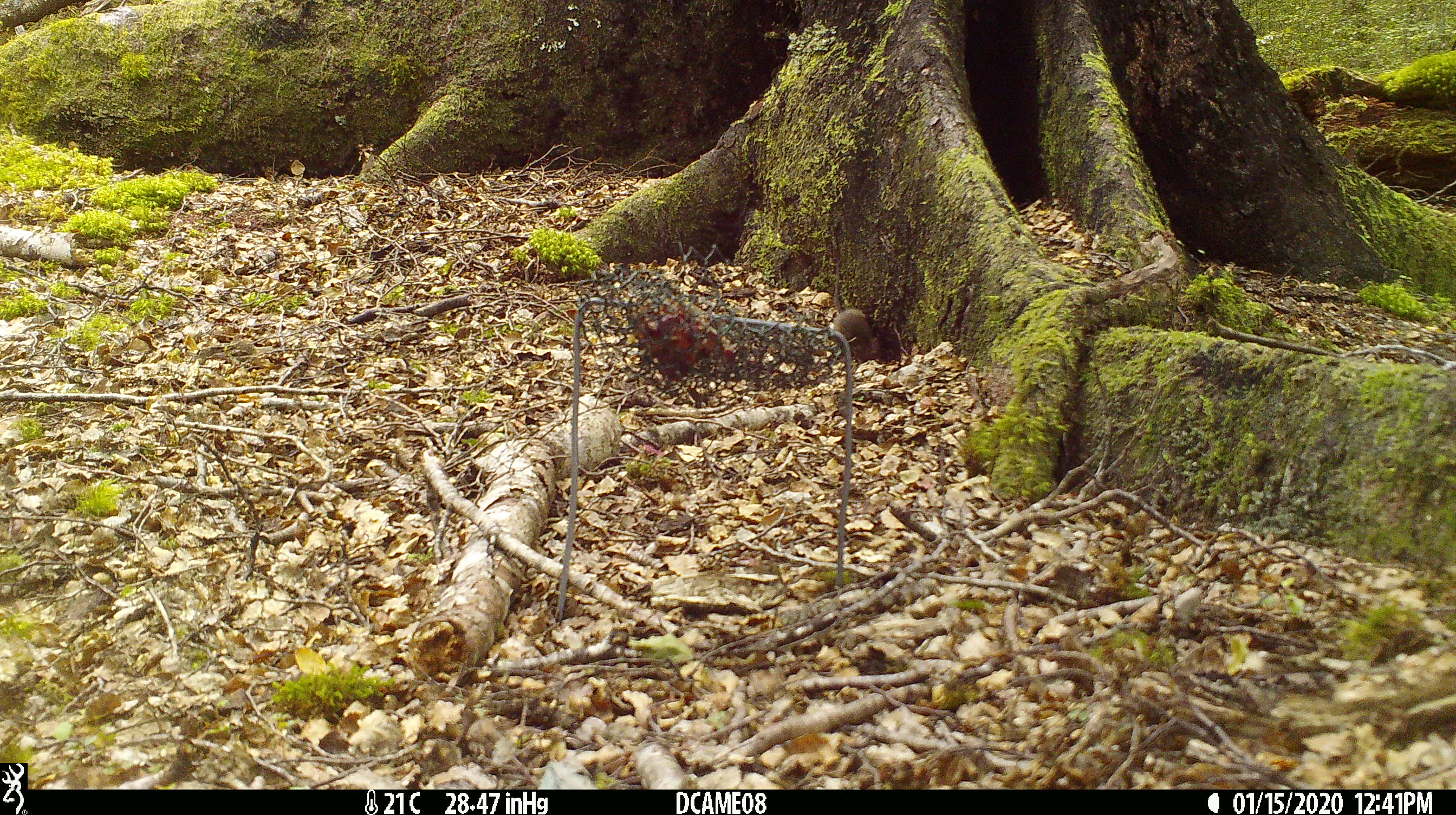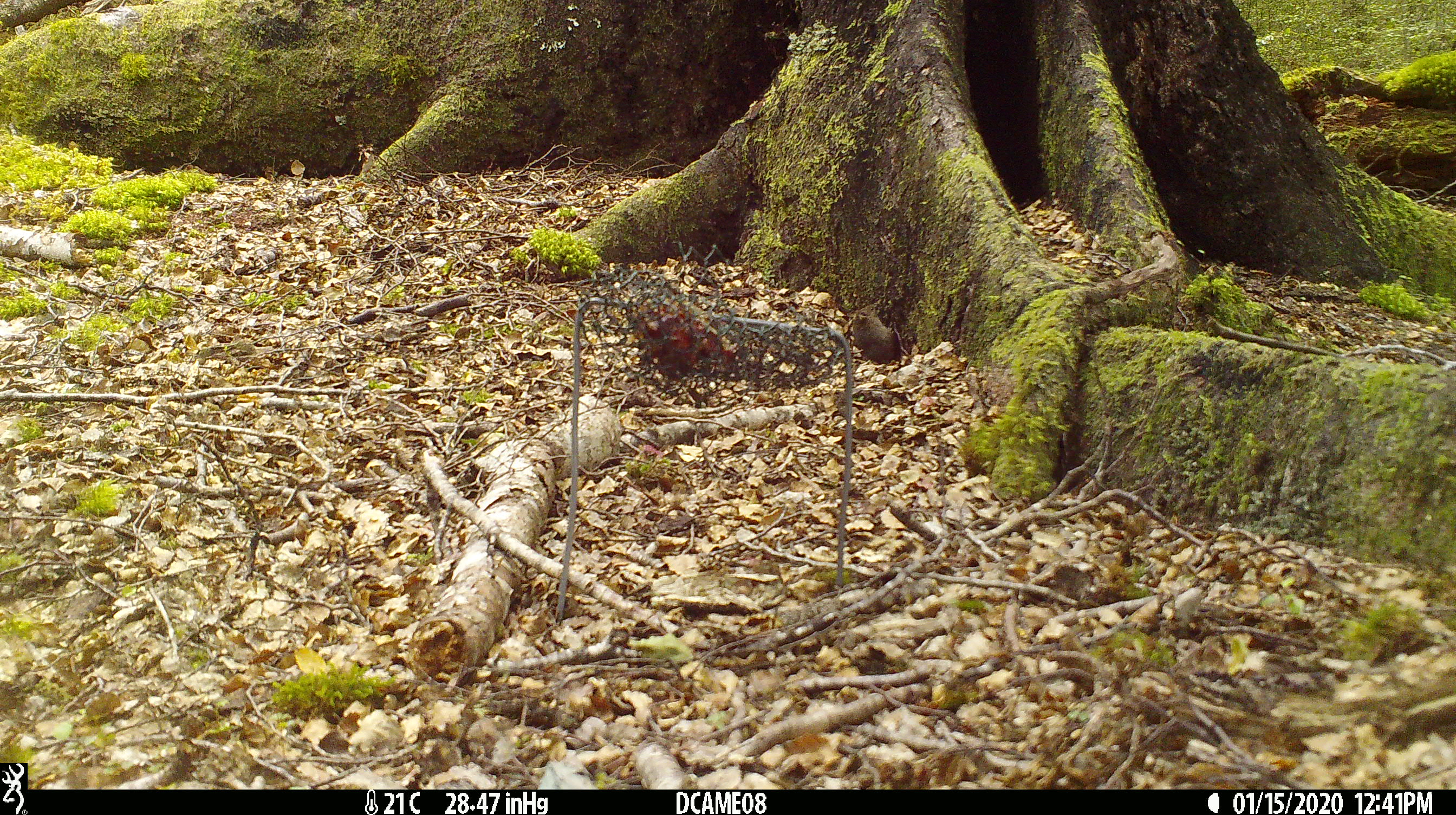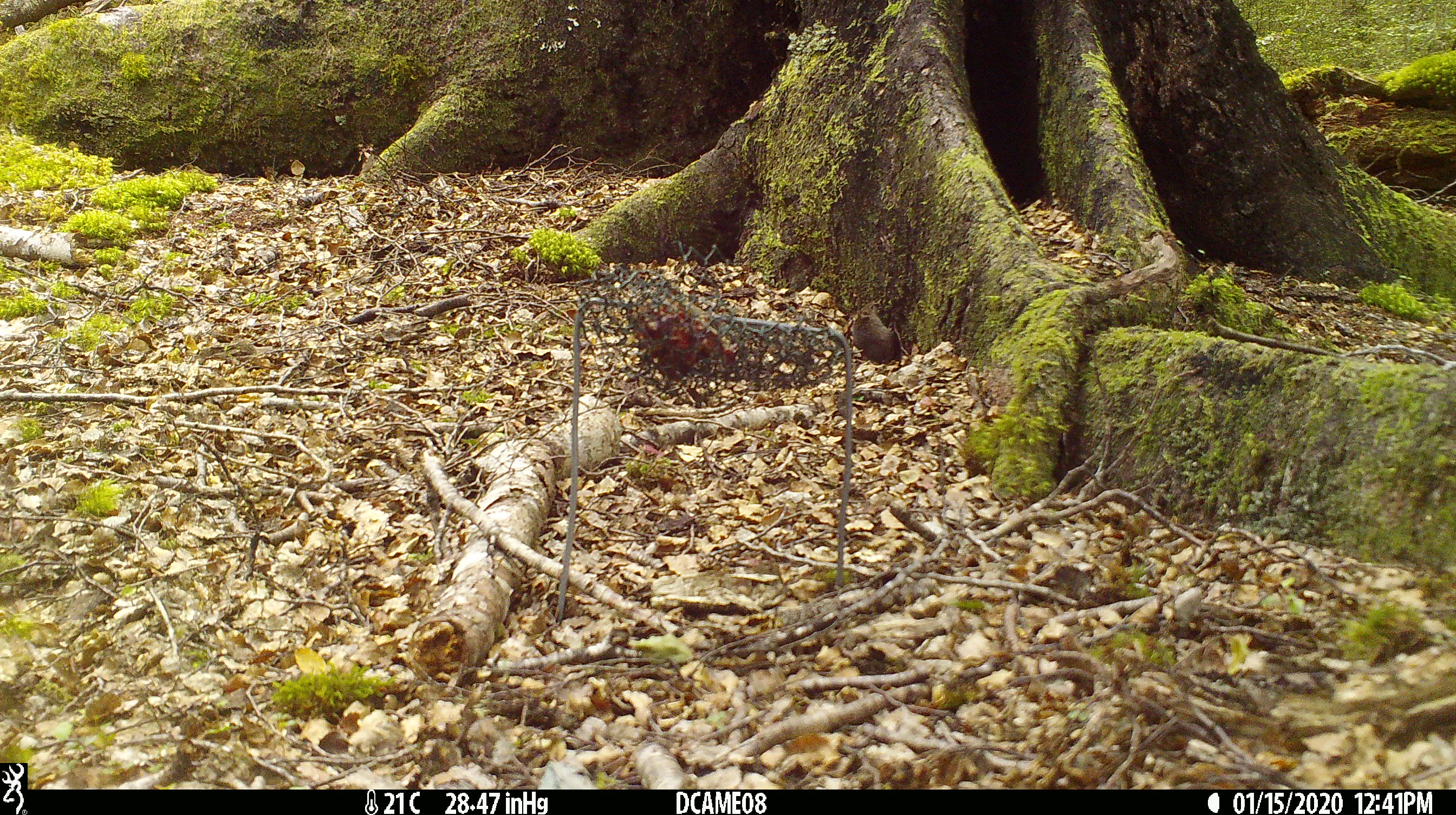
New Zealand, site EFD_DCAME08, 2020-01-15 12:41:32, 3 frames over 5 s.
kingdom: Animalia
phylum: Chordata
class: Mammalia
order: Rodentia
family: Muridae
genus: Mus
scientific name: Mus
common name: mouse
Mouse (Mus).